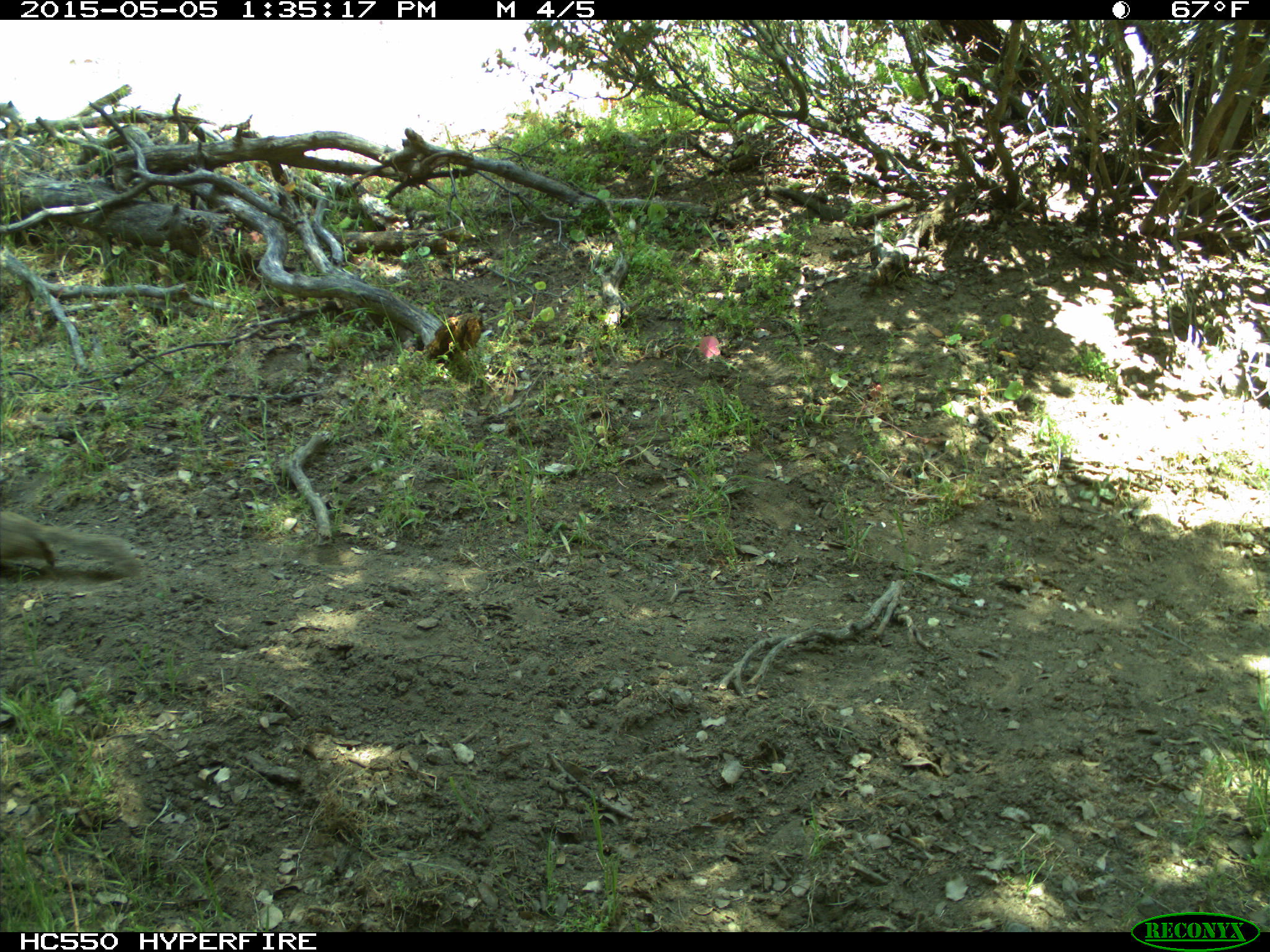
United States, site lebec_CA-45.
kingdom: Animalia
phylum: Chordata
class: Mammalia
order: Rodentia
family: Sciuridae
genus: Otospermophilus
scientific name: Otospermophilus beecheyi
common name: california ground squirrel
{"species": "Otospermophilus beecheyi (california ground squirrel)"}